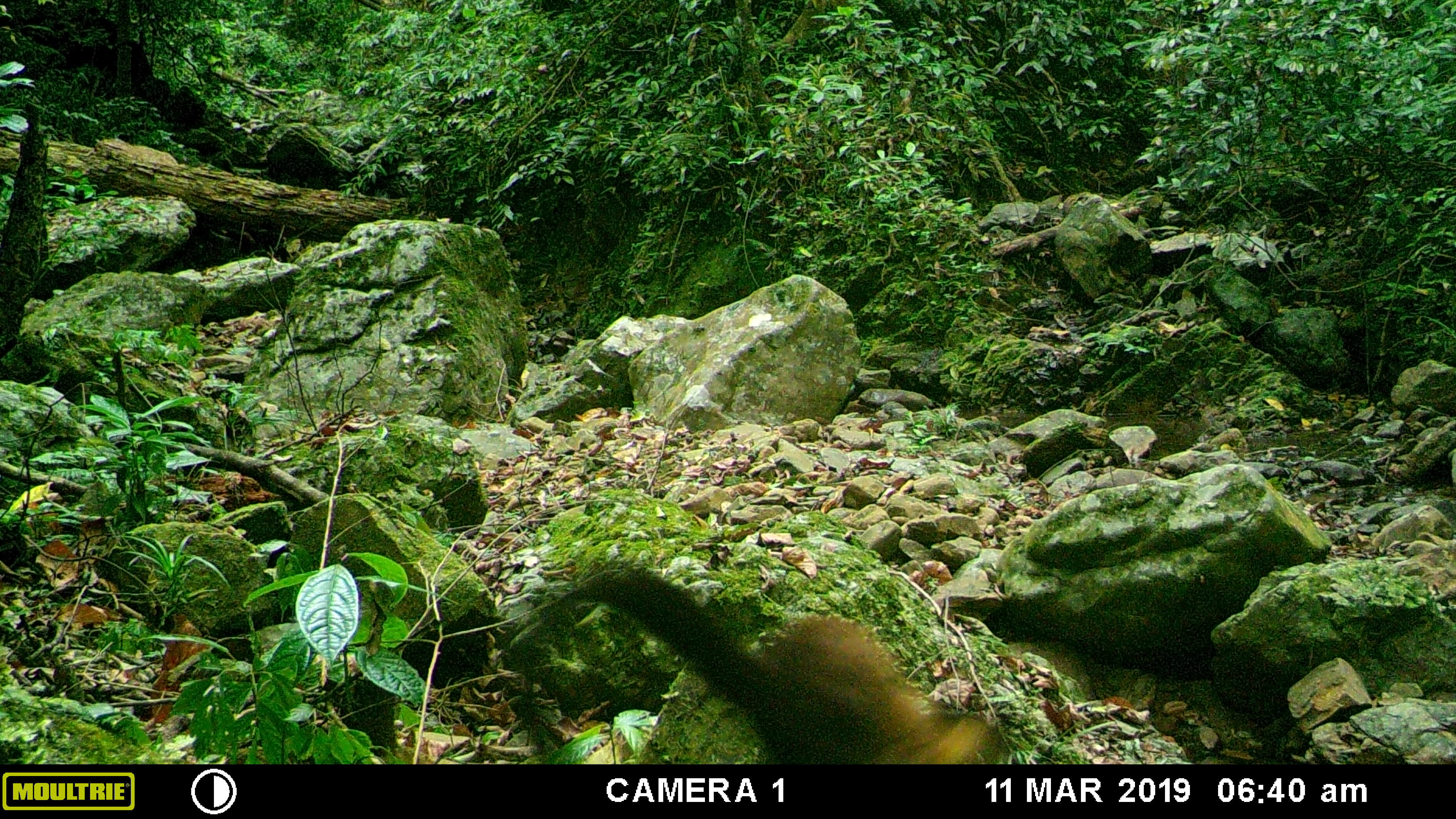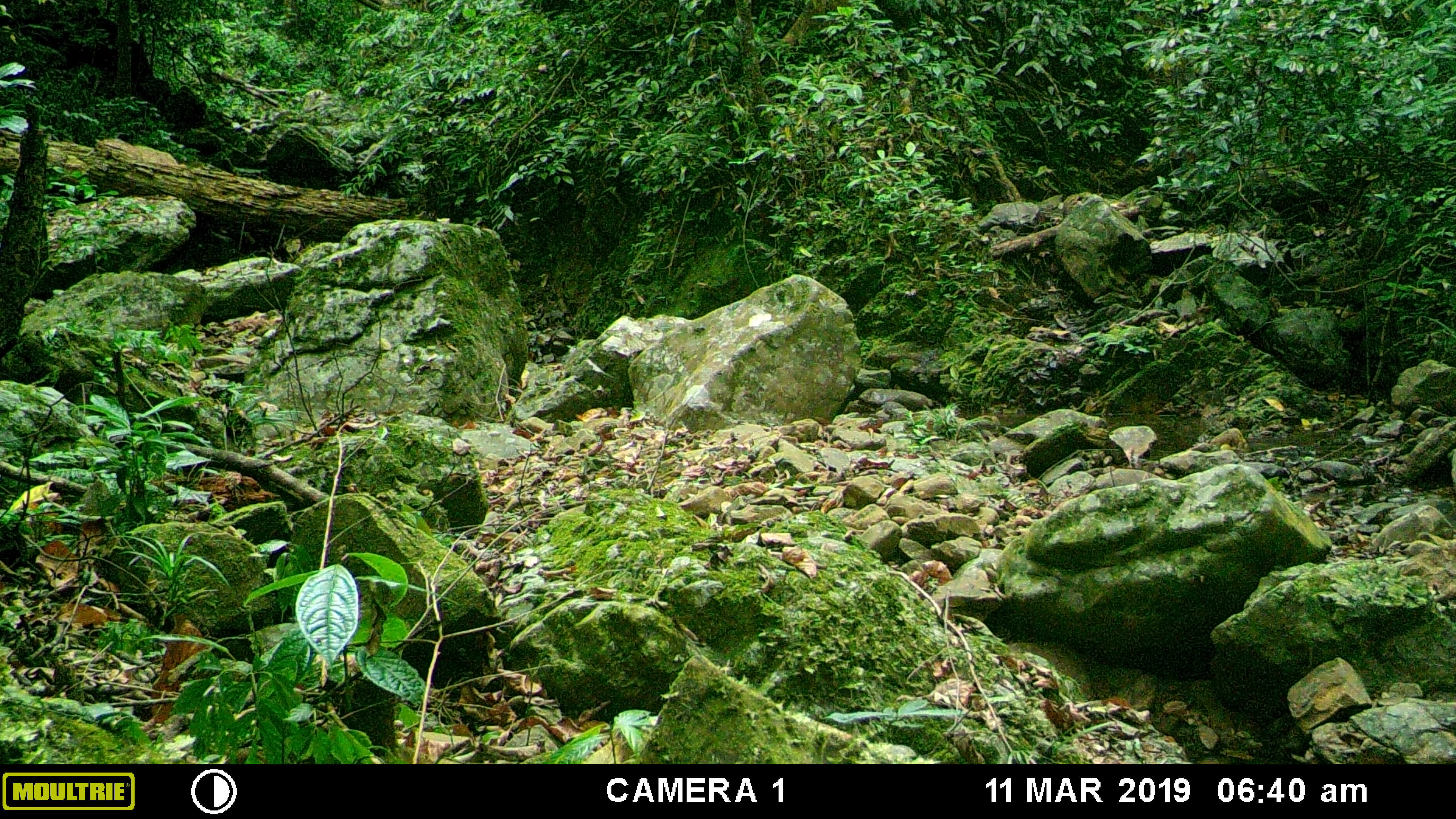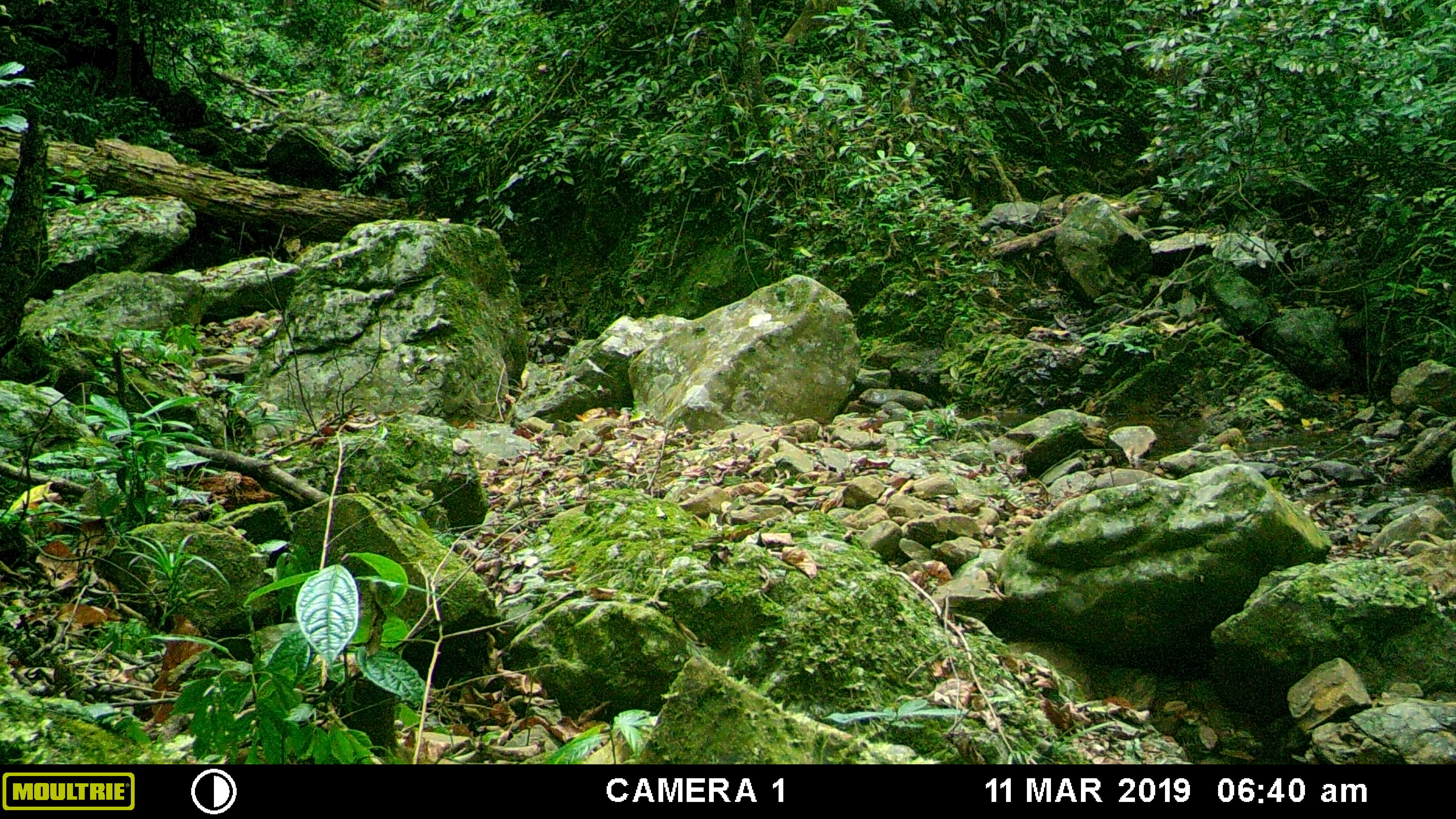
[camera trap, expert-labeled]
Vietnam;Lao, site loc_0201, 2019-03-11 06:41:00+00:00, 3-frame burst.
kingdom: Animalia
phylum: Chordata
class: Mammalia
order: Carnivora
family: Mustelidae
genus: Martes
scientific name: Martes flavigula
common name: yellow-throated marten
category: yellow throated marten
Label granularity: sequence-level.